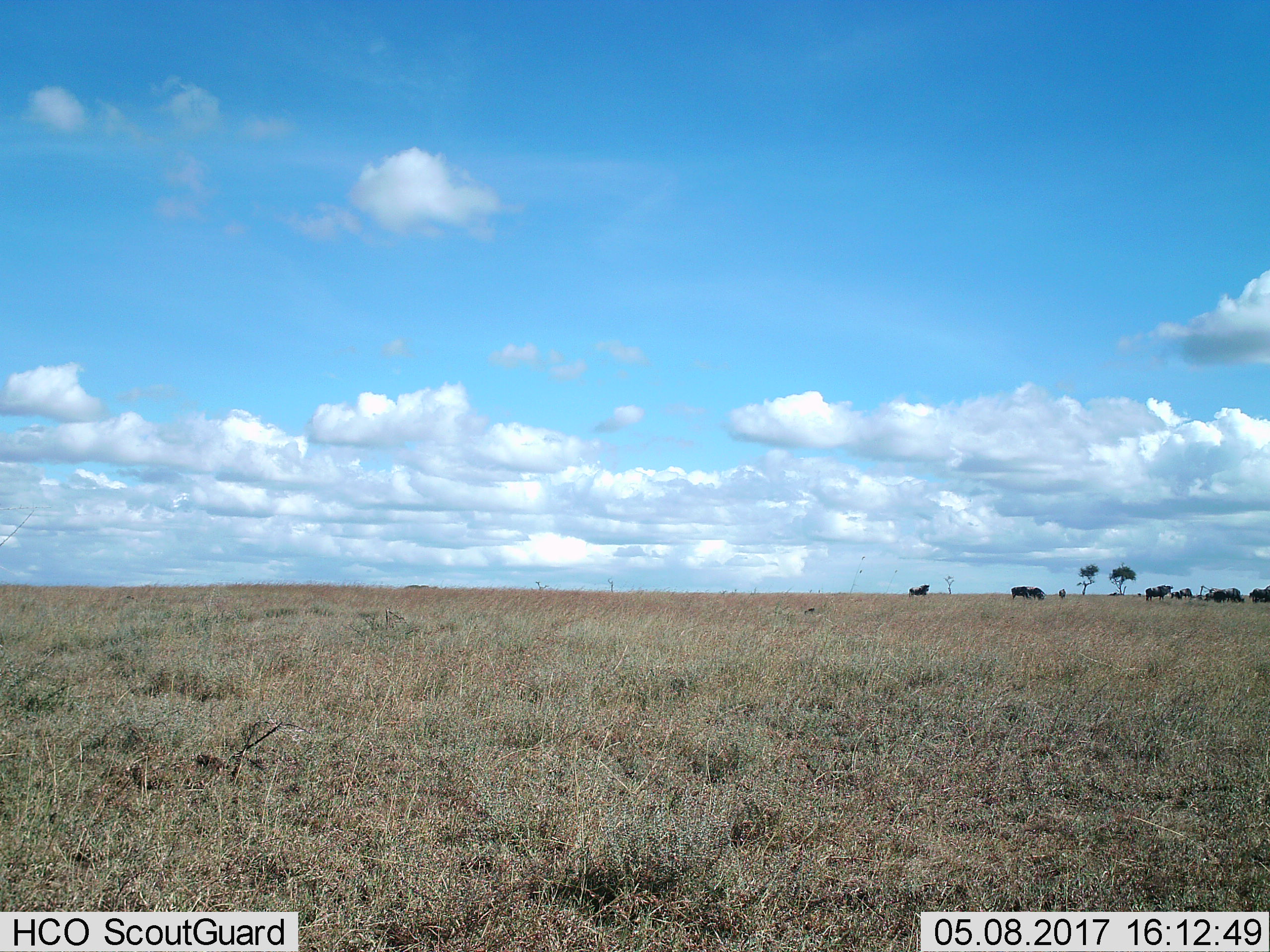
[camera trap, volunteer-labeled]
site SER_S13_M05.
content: unidentified animal